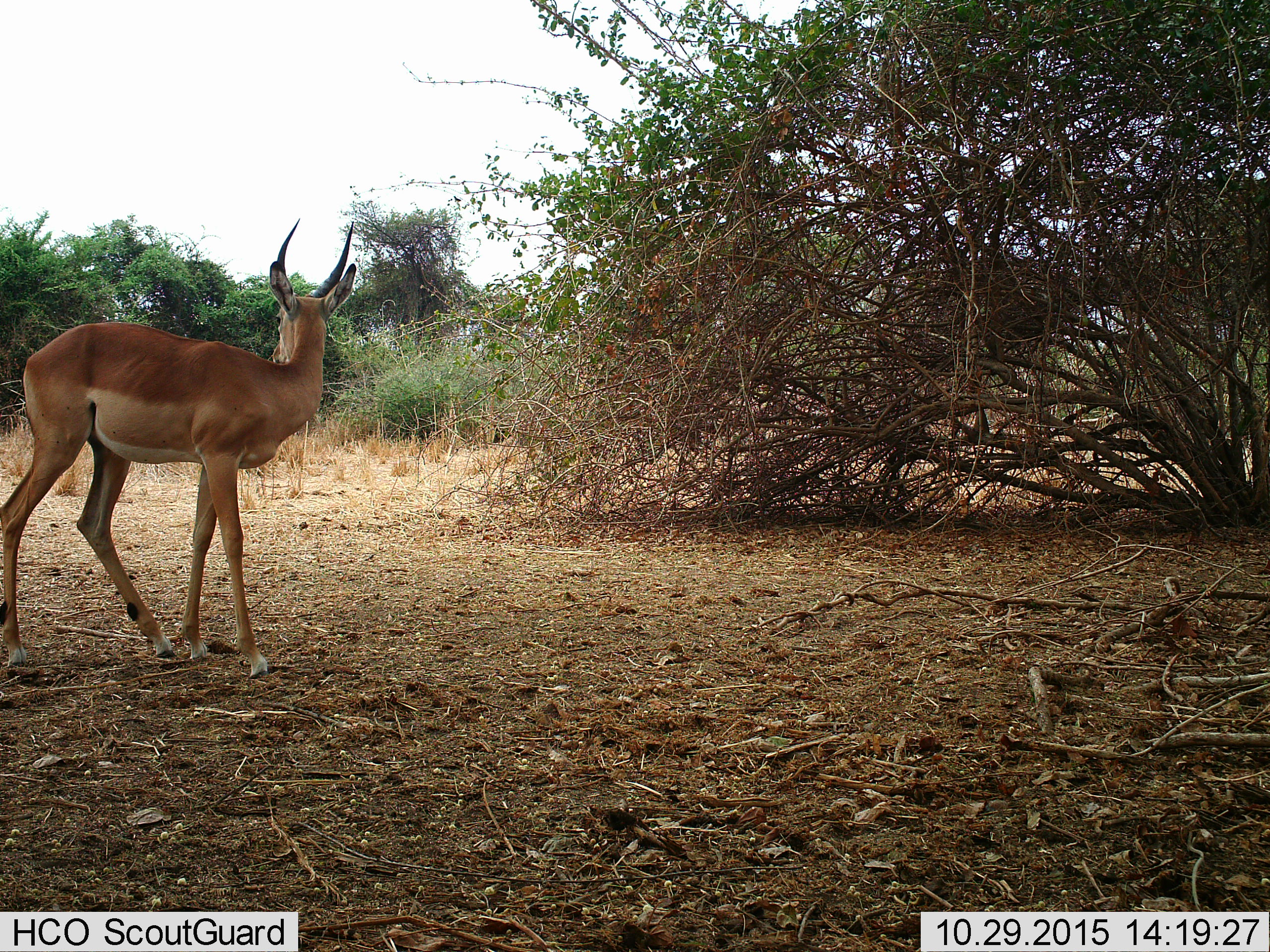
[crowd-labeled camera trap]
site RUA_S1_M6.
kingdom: Animalia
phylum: Chordata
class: Mammalia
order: Artiodactyla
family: Bovidae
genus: Aepyceros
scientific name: Aepyceros melampus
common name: impala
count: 1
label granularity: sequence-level